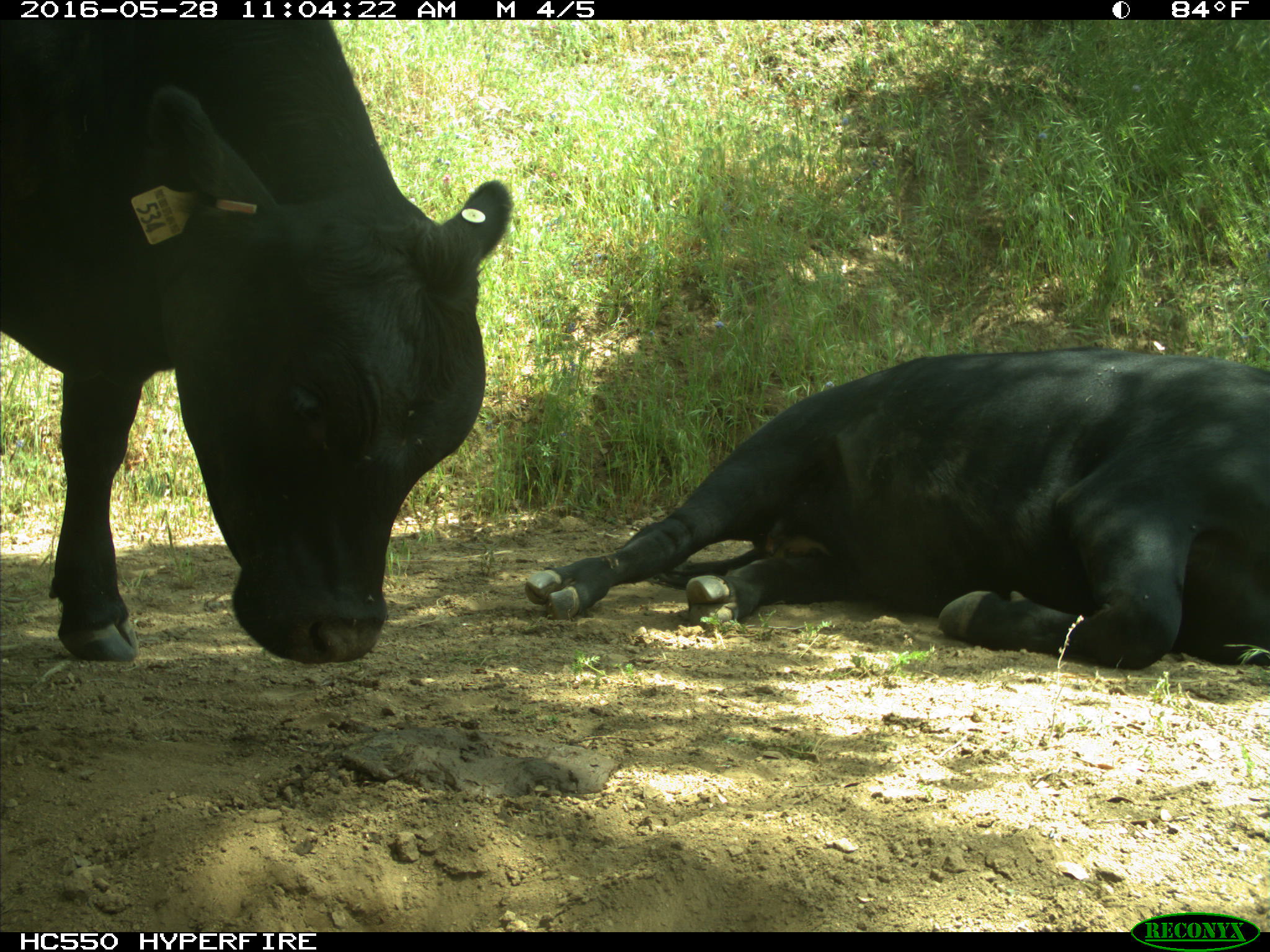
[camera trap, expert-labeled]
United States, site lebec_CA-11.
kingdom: Animalia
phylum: Chordata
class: Mammalia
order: Artiodactyla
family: Bovidae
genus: Bos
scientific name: Bos taurus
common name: domestic cow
Bos taurus (domestic cow).